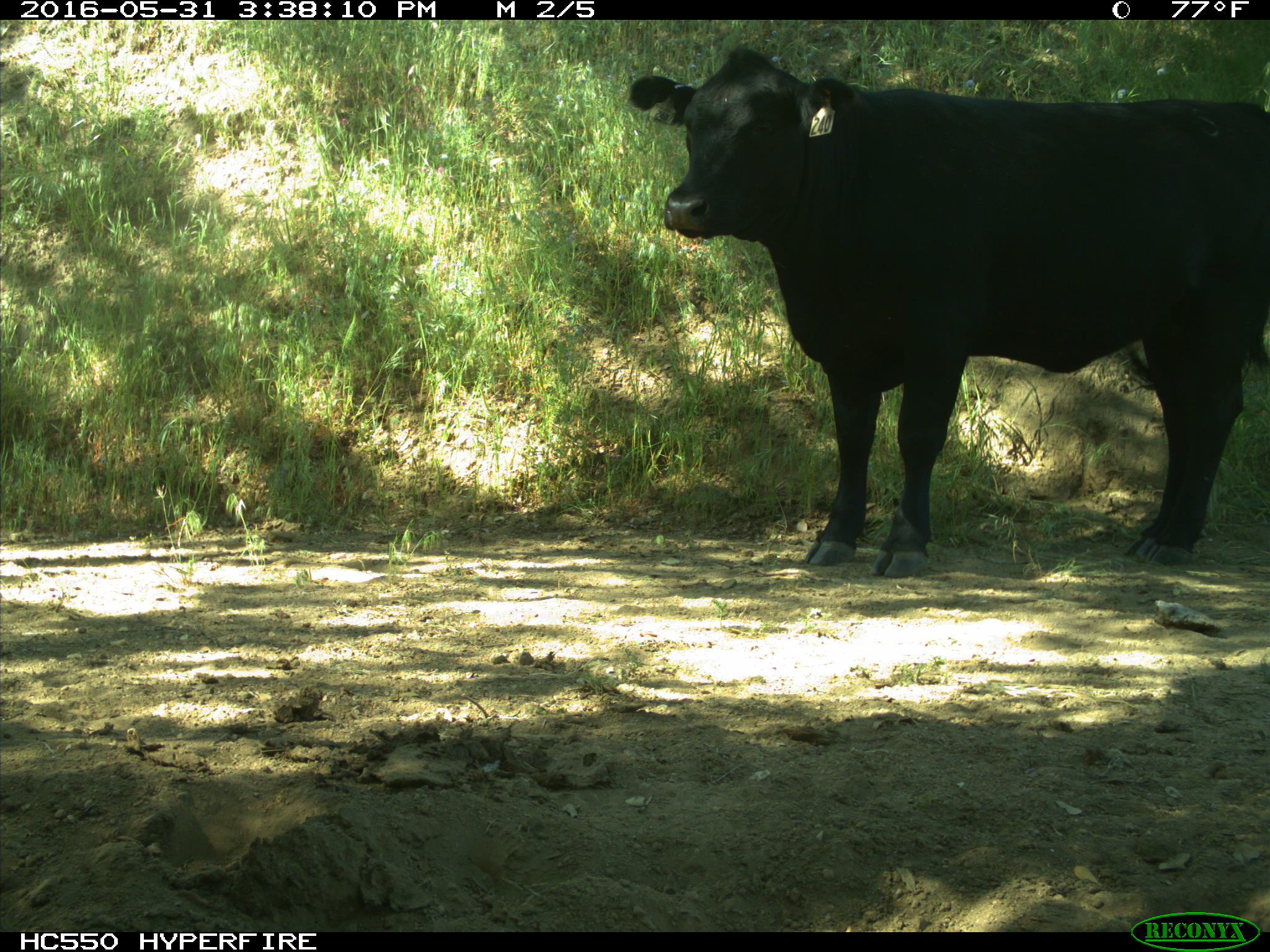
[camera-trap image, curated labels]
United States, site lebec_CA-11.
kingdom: Animalia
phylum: Chordata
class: Mammalia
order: Artiodactyla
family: Bovidae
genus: Bos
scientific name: Bos taurus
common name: domestic cow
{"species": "Bos taurus (domestic cow)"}